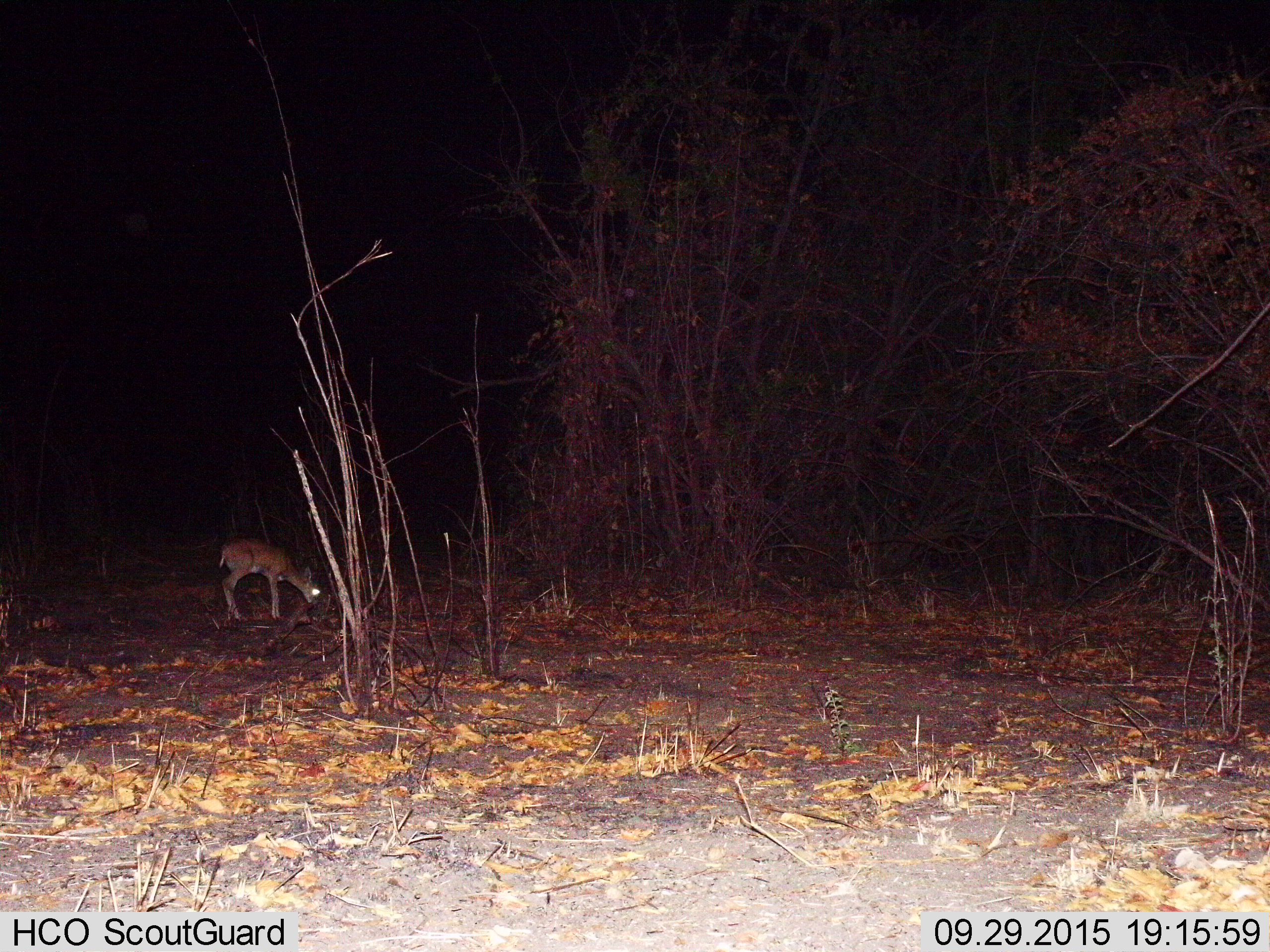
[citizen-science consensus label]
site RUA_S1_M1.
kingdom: Animalia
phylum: Chordata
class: Mammalia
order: Artiodactyla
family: Bovidae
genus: Sylvicapra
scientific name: Sylvicapra grimmia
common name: common duiker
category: duikercommongrey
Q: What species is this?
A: Duikercommongrey (common duiker) (Sylvicapra grimmia).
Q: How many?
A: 1.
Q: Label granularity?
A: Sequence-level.